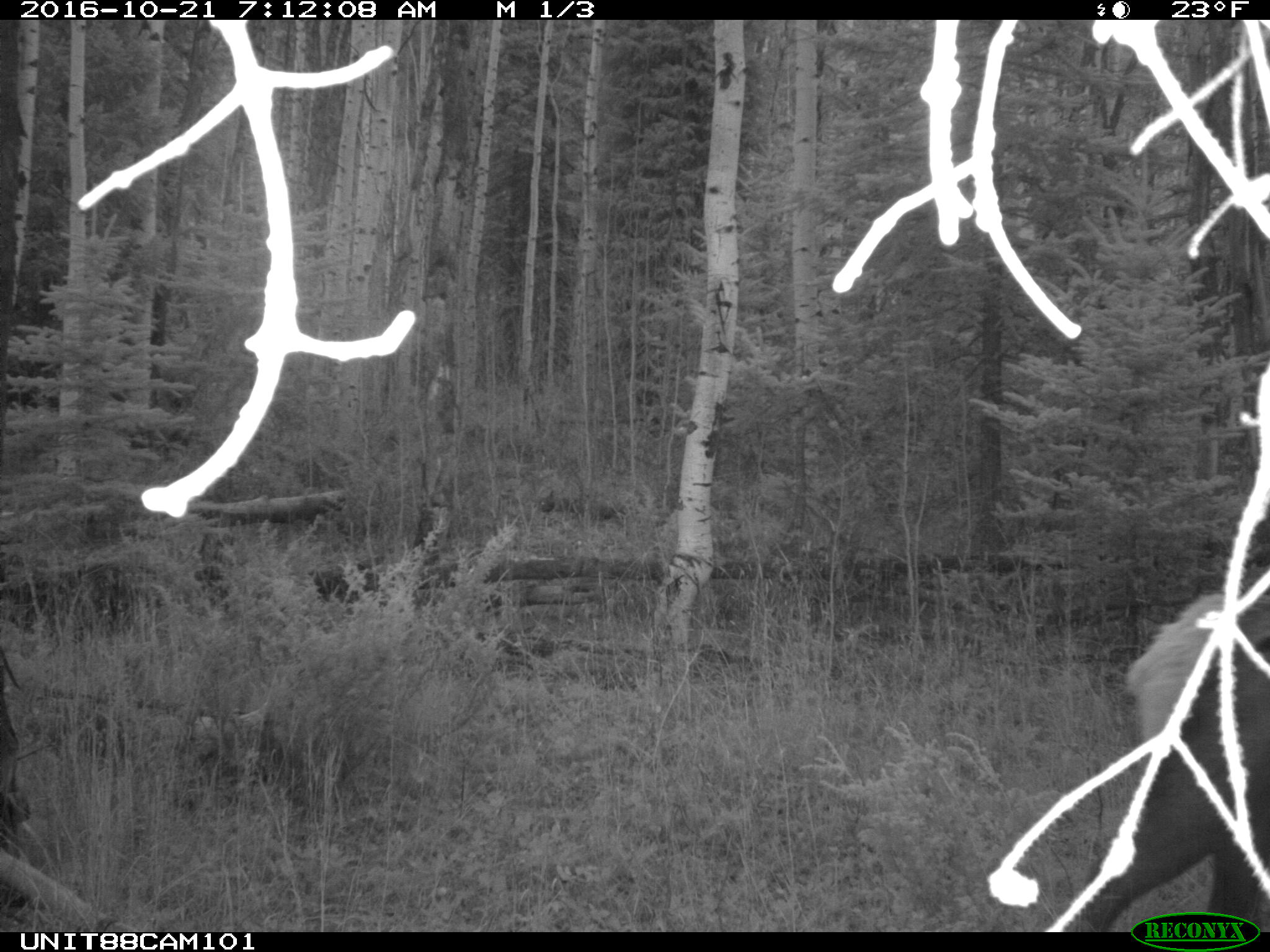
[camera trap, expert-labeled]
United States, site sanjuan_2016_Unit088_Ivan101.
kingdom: Animalia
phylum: Chordata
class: Mammalia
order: Artiodactyla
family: Cervidae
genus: Cervus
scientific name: Cervus elaphus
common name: red deer